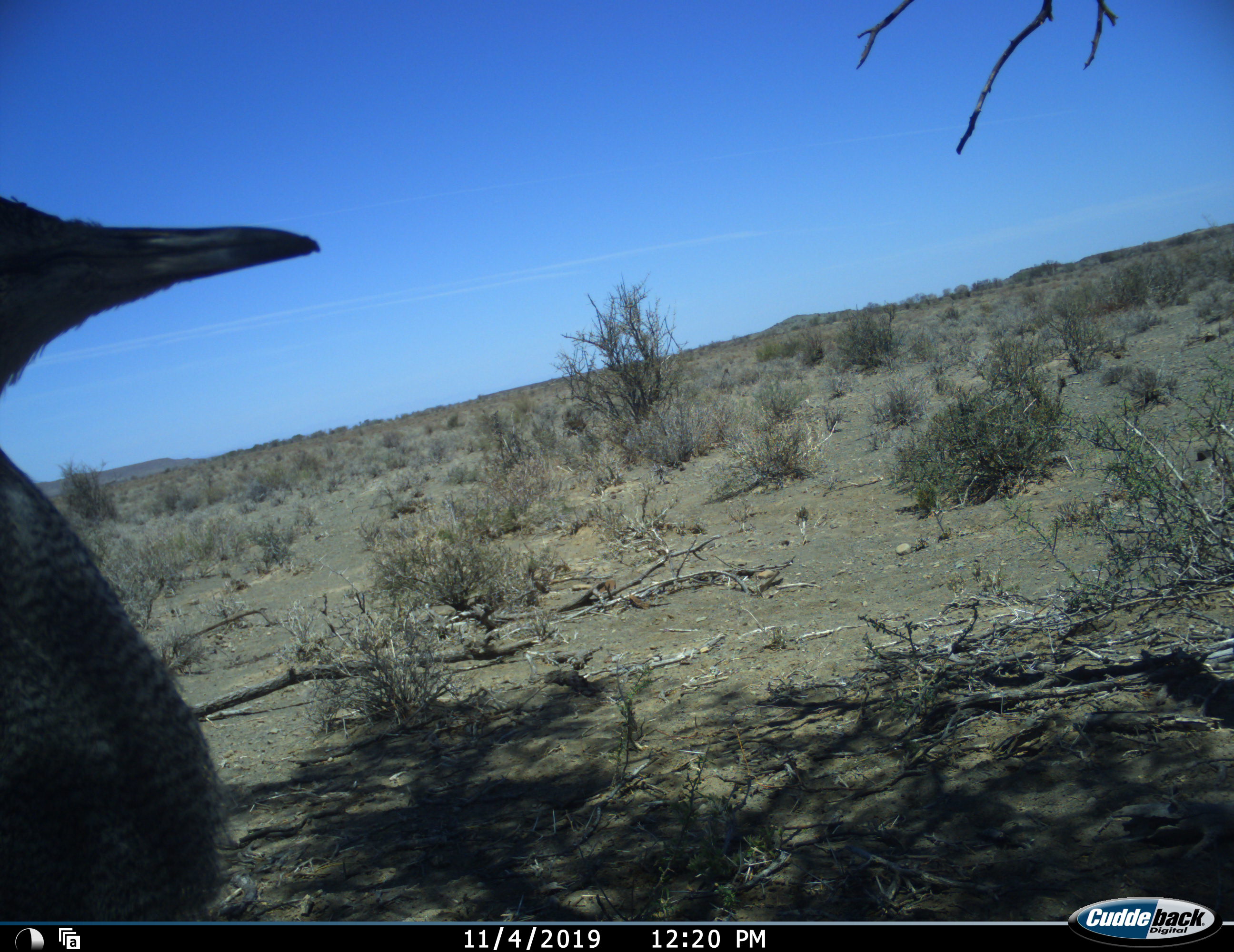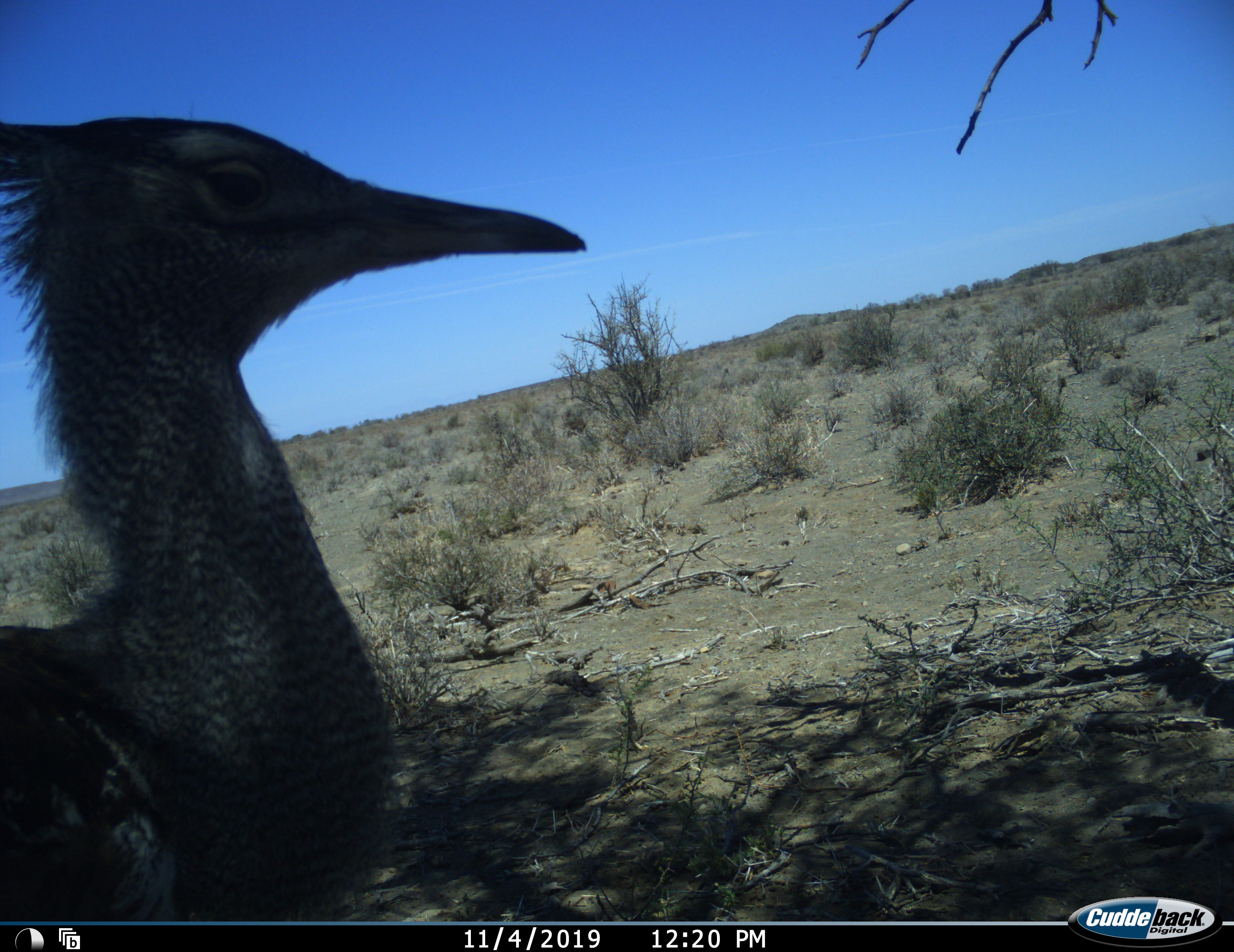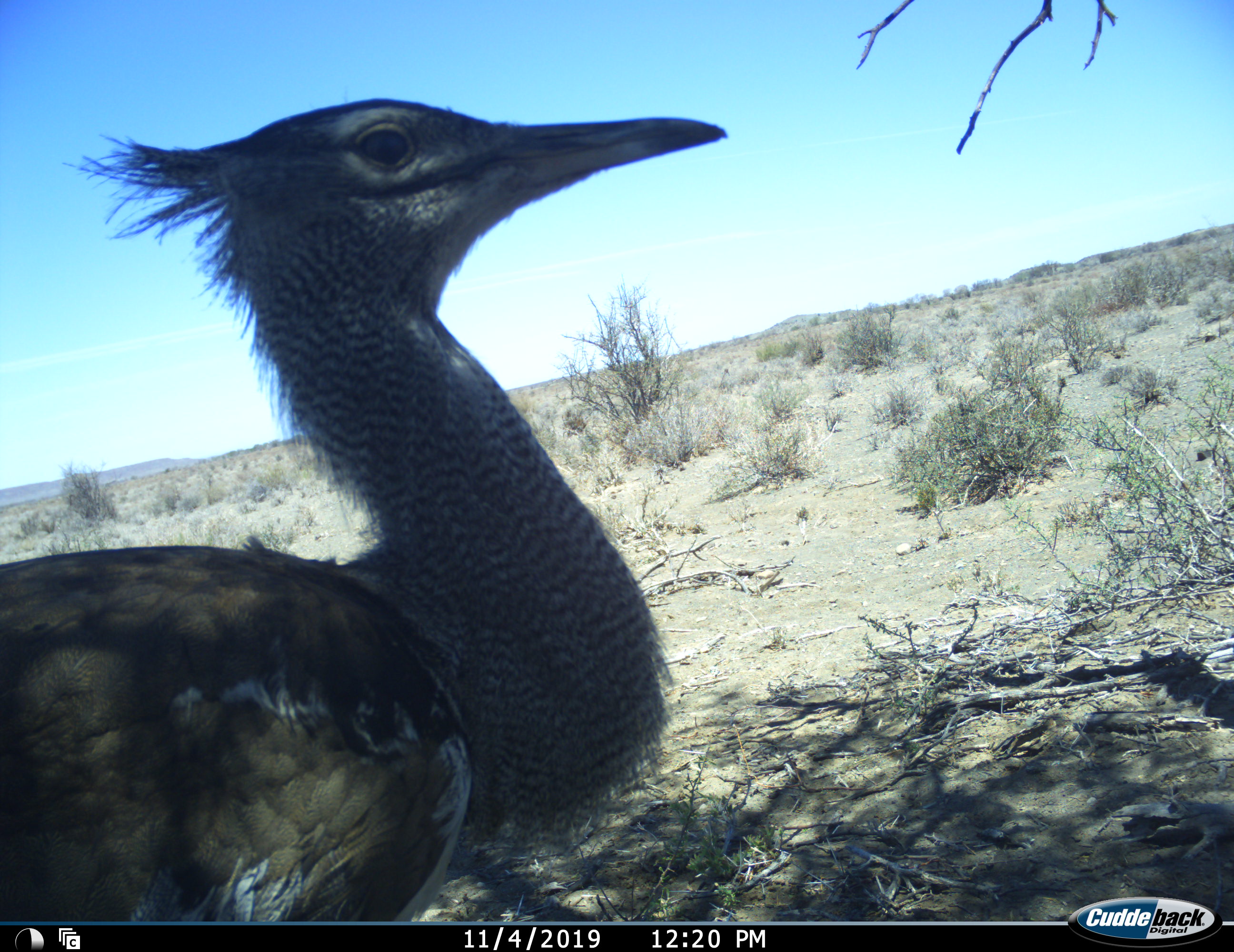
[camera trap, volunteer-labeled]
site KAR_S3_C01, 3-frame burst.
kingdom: Animalia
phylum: Chordata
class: Aves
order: Otidiformes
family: Otididae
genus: Ardeotis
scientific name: Ardeotis kori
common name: kori bustard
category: bustardkori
Bustardkori (kori bustard) (Ardeotis kori), count 1. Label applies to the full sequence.